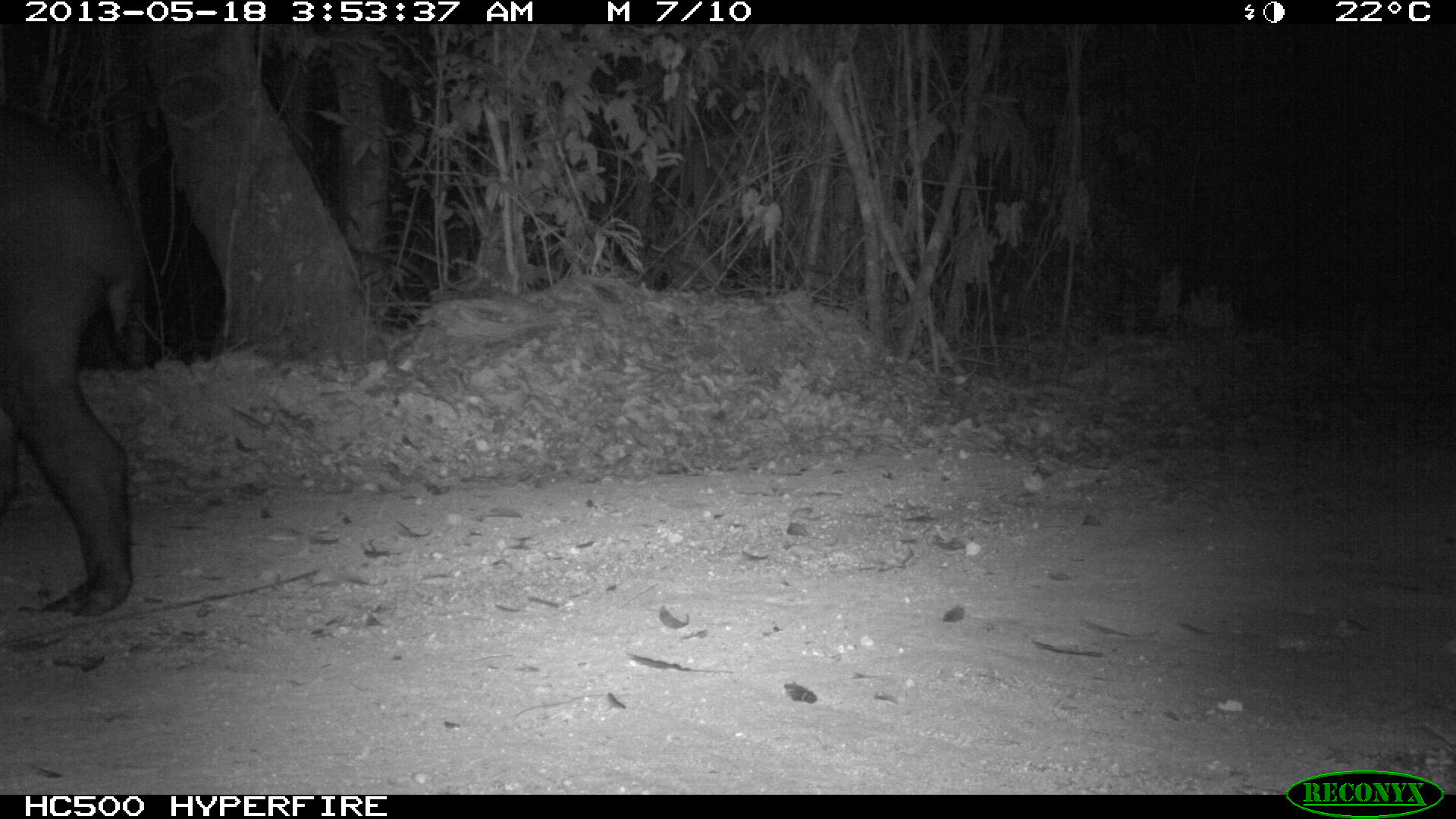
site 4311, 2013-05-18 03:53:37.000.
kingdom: Animalia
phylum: Chordata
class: Mammalia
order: Perissodactyla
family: Tapiridae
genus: Tapirus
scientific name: Tapirus bairdii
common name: baird's tapir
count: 1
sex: female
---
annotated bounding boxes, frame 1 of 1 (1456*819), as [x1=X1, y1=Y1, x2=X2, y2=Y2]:
tapirus bairdii: [x1=0, y1=96, x2=139, y2=618]